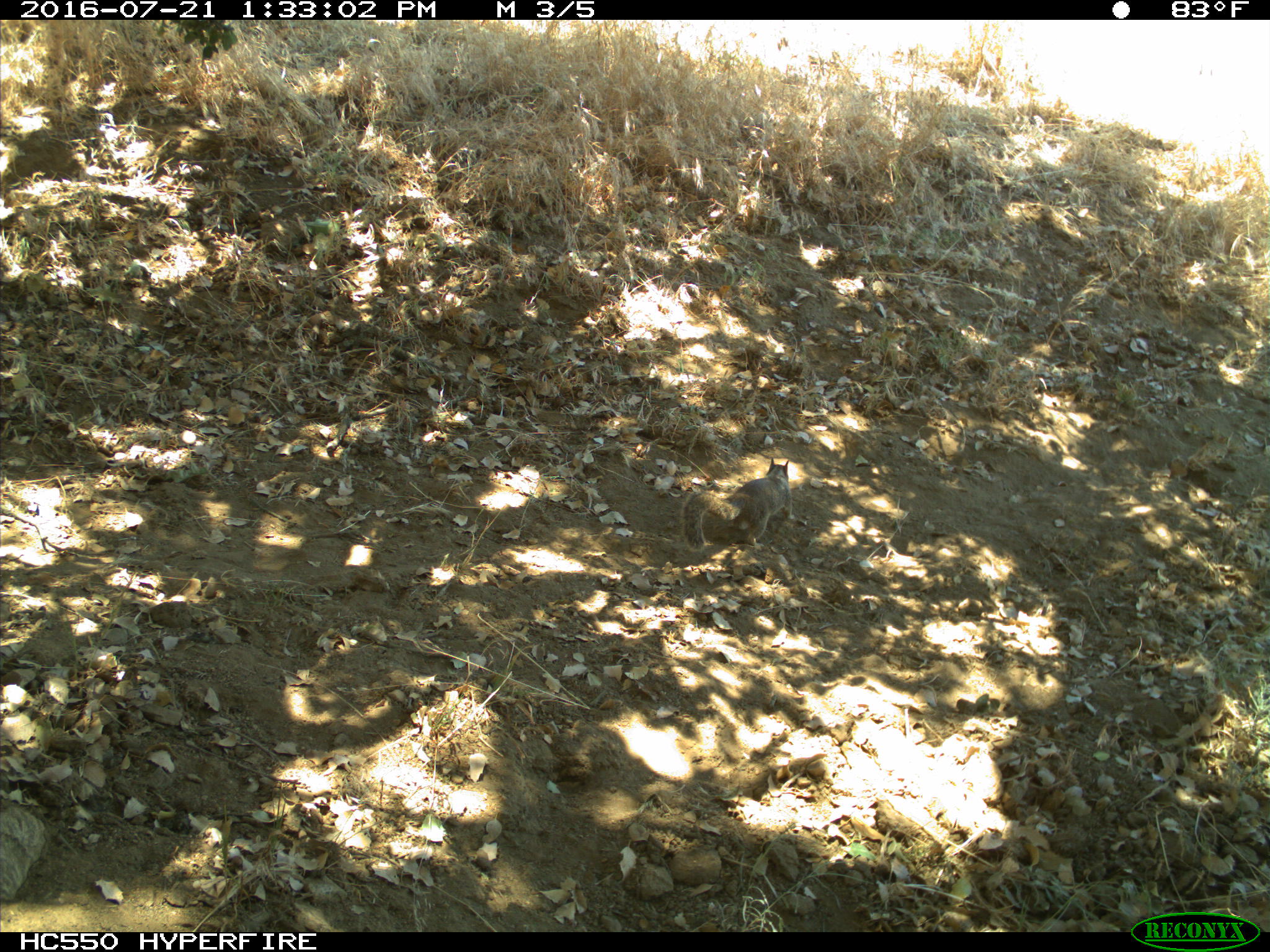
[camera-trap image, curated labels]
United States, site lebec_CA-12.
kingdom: Animalia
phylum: Chordata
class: Mammalia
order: Rodentia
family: Sciuridae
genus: Otospermophilus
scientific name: Otospermophilus beecheyi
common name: california ground squirrel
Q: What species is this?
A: Otospermophilus beecheyi (california ground squirrel).